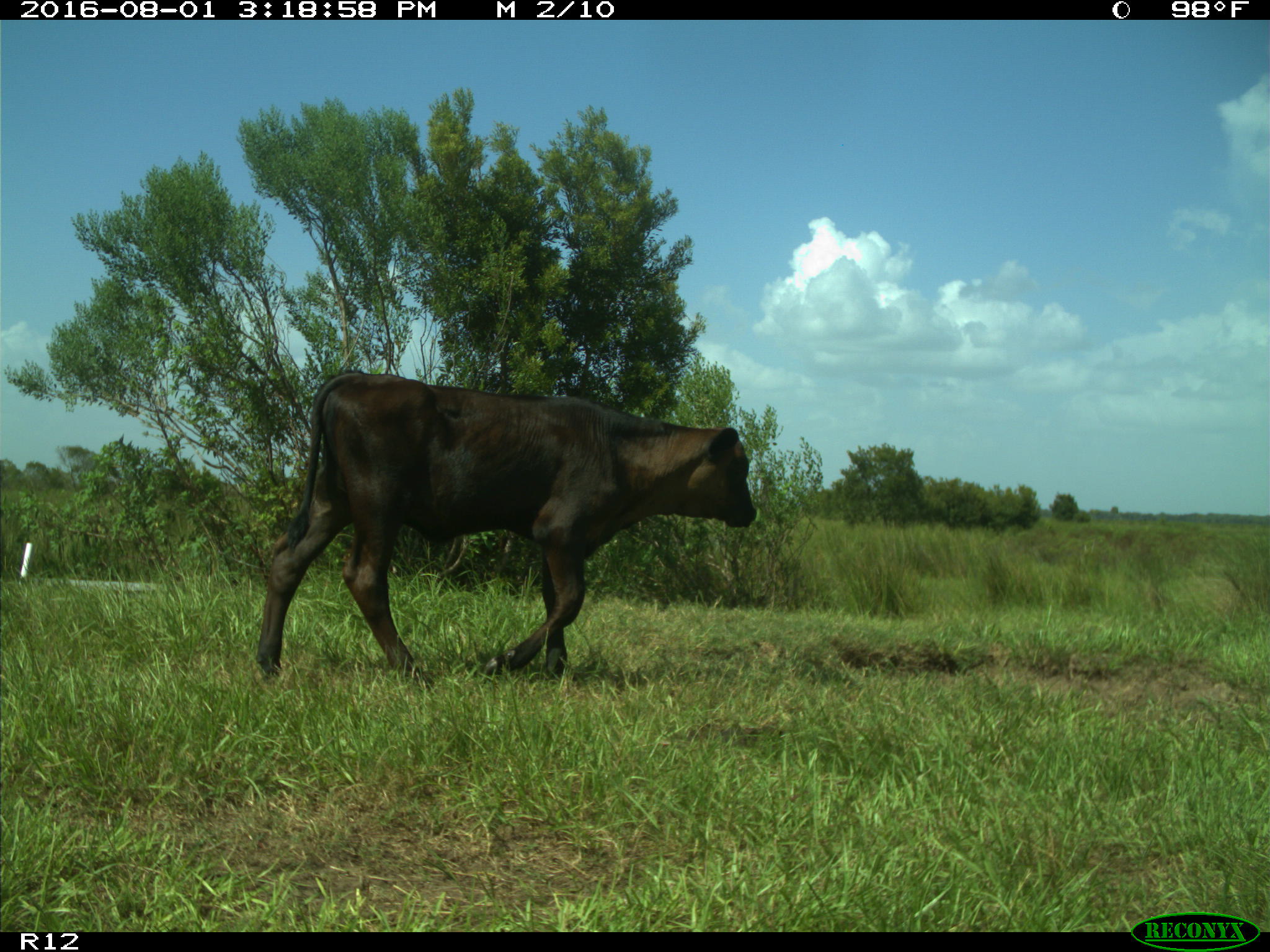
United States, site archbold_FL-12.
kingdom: Animalia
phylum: Chordata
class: Mammalia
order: Artiodactyla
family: Bovidae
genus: Bos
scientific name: Bos taurus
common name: domestic cow